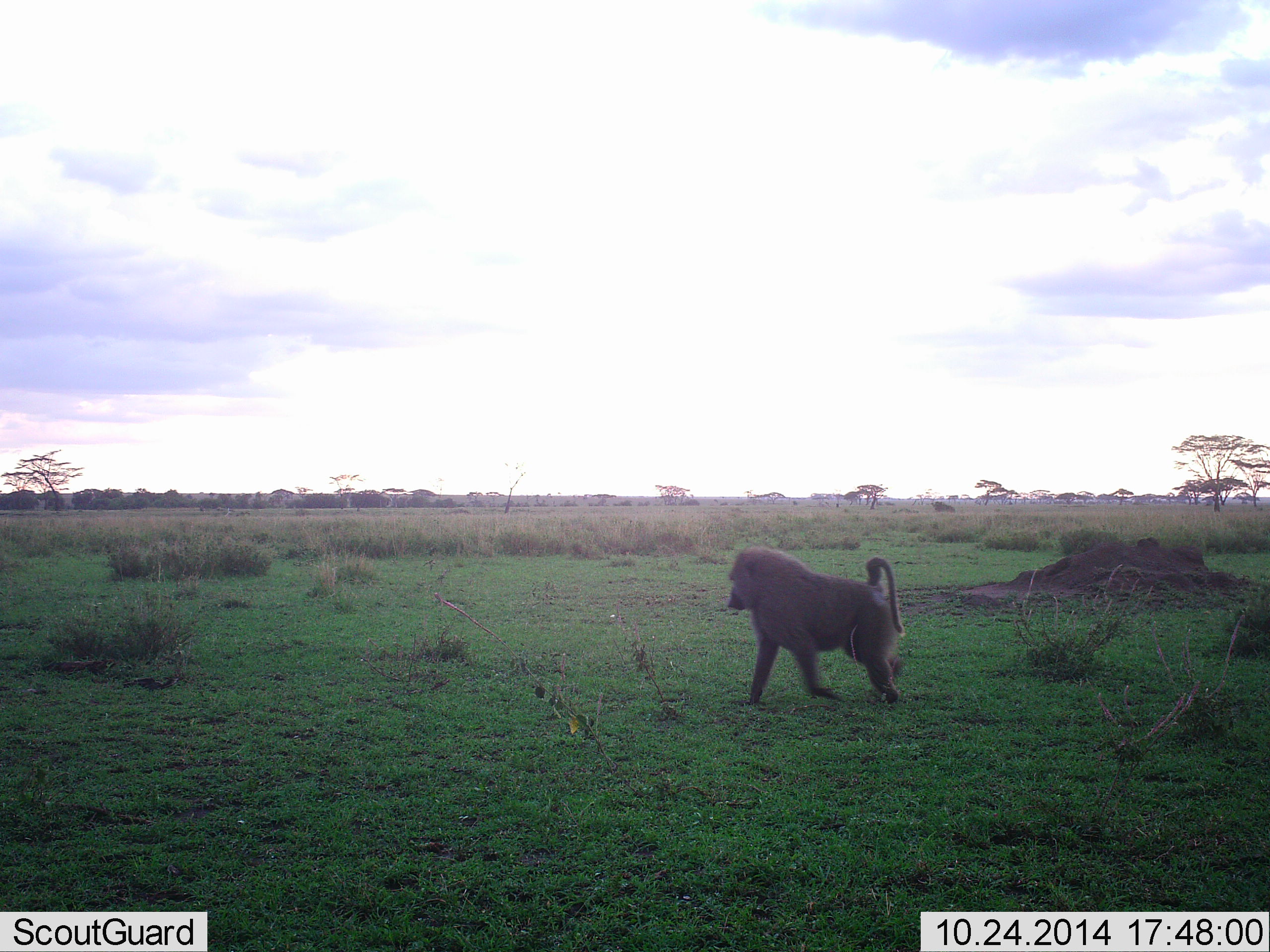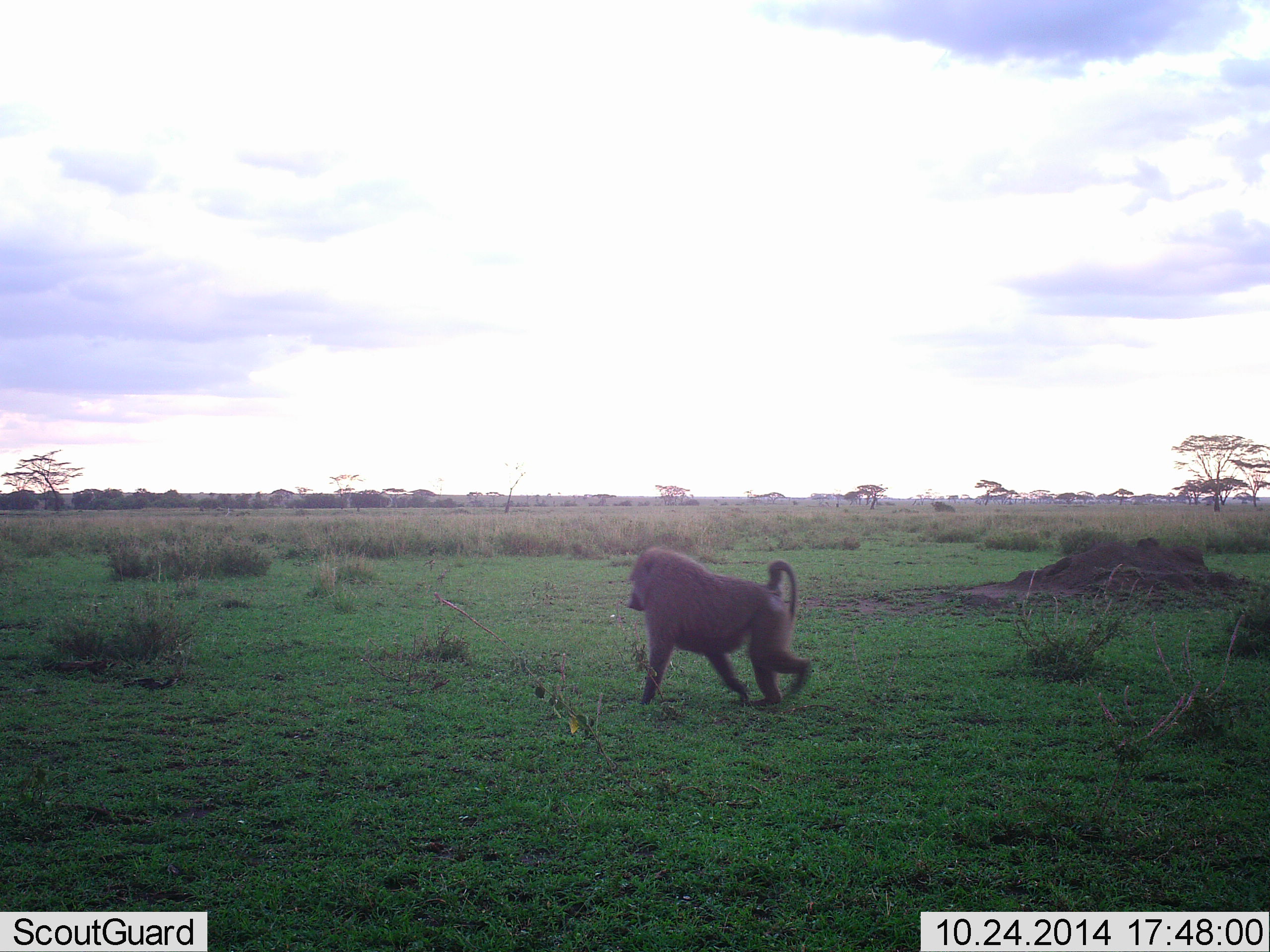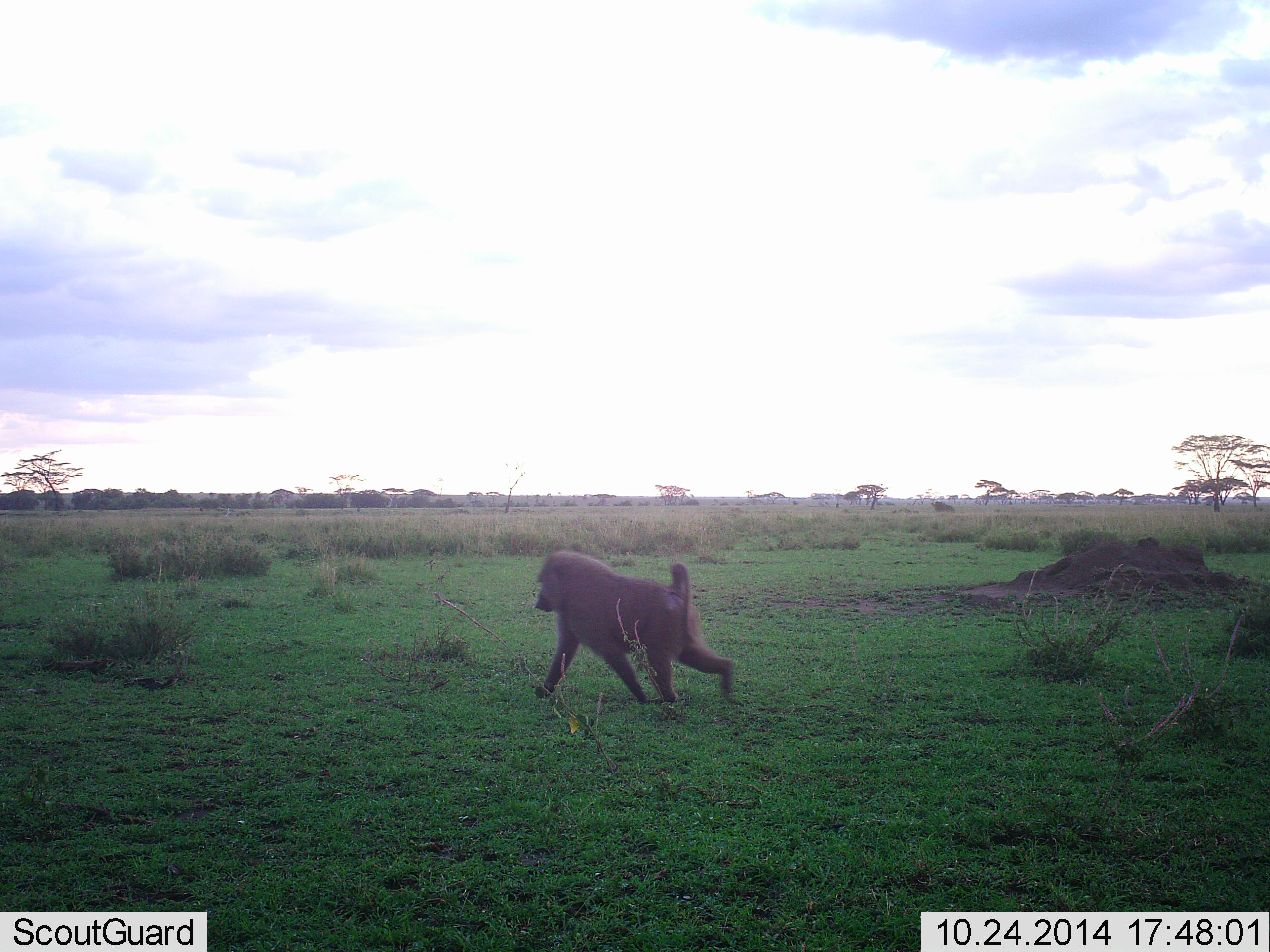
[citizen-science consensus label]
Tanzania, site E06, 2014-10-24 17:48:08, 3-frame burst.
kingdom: Animalia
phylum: Chordata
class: Mammalia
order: Primates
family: Cercopithecidae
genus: Papio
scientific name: Papio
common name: baboon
Baboon (Papio), count 1. Behavior (volunteer vote fractions): standing 0%, resting 0%, moving 100%, interacting 0%. Young present (vote fraction): 0%. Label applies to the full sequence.